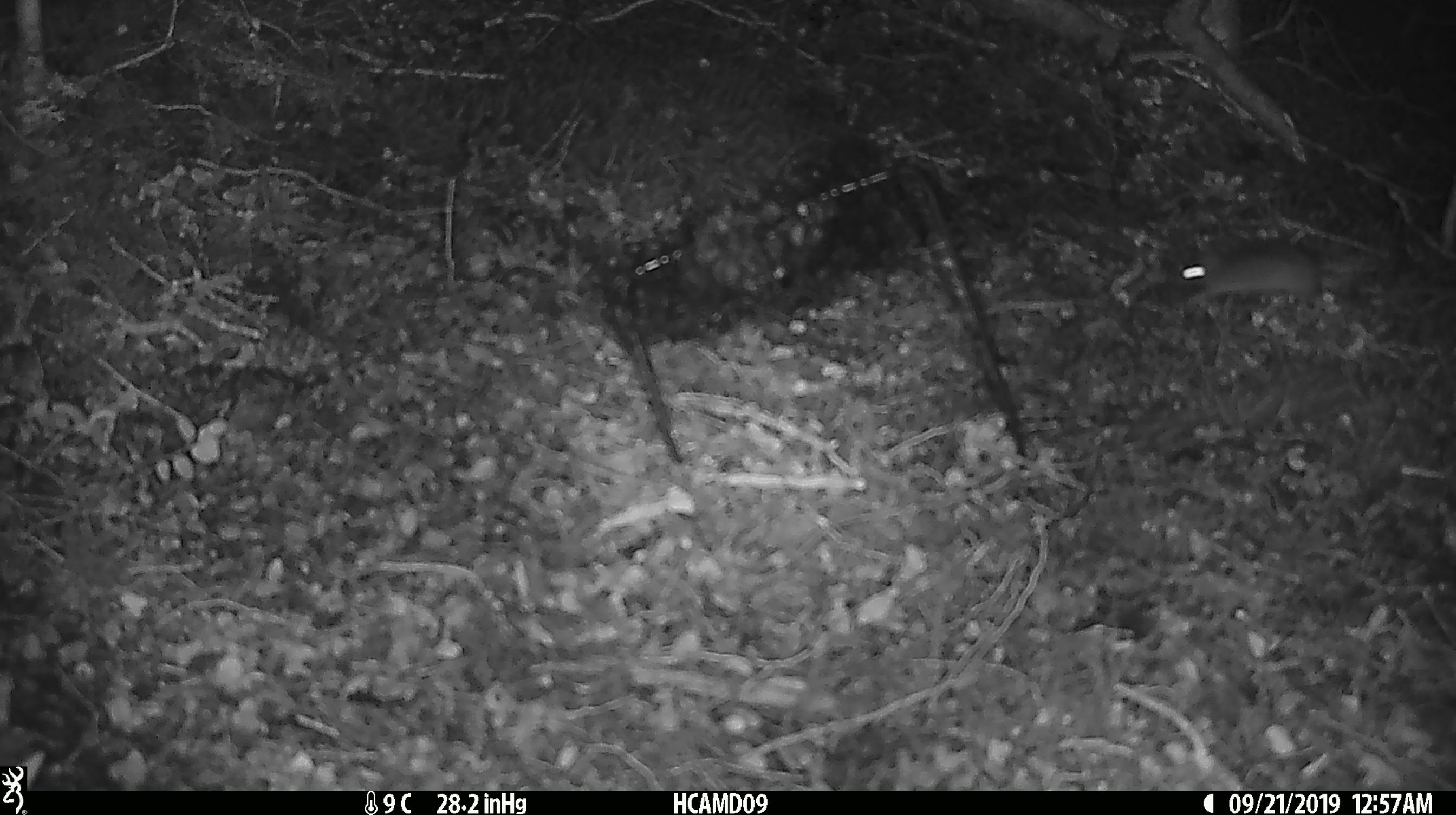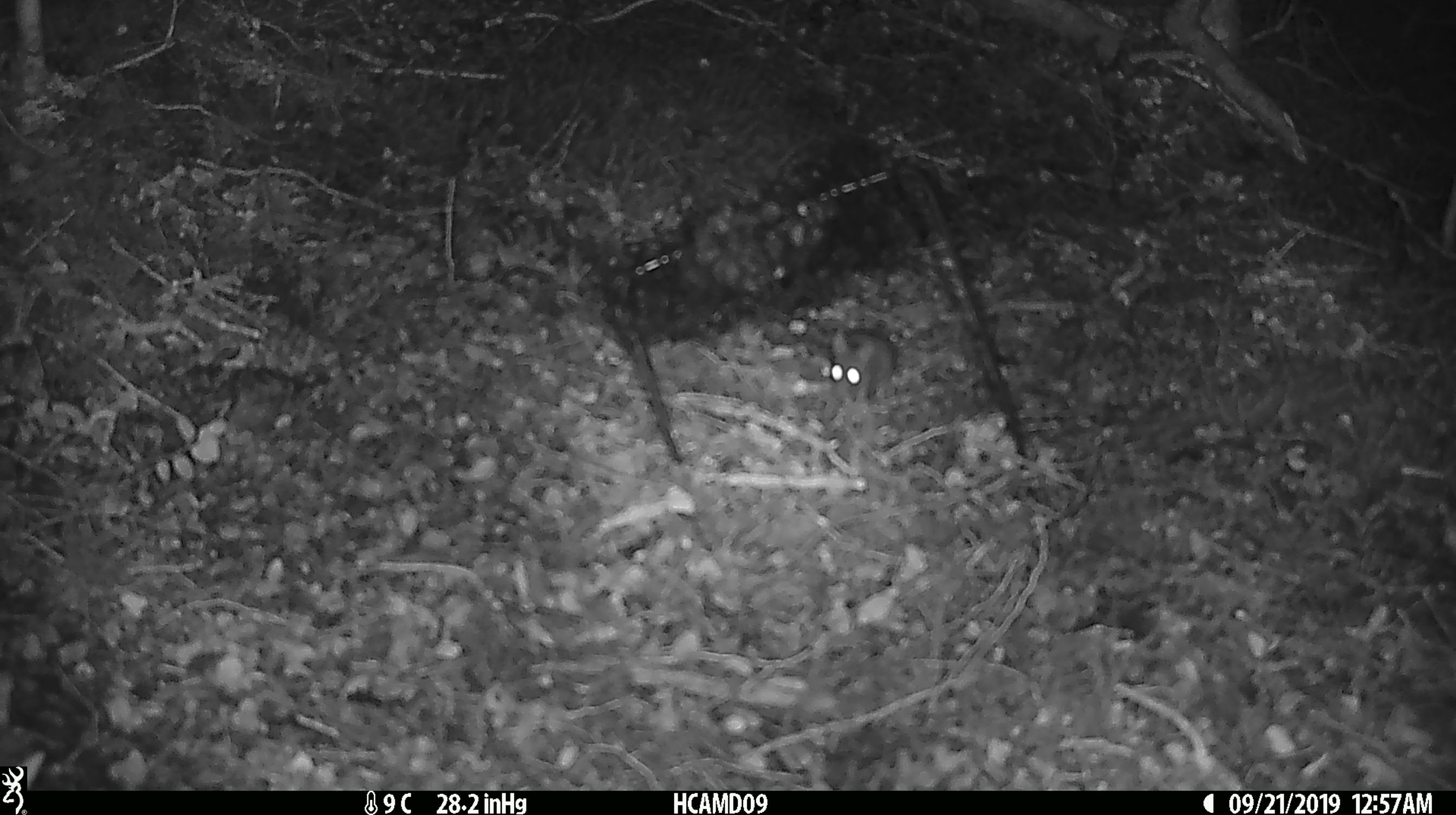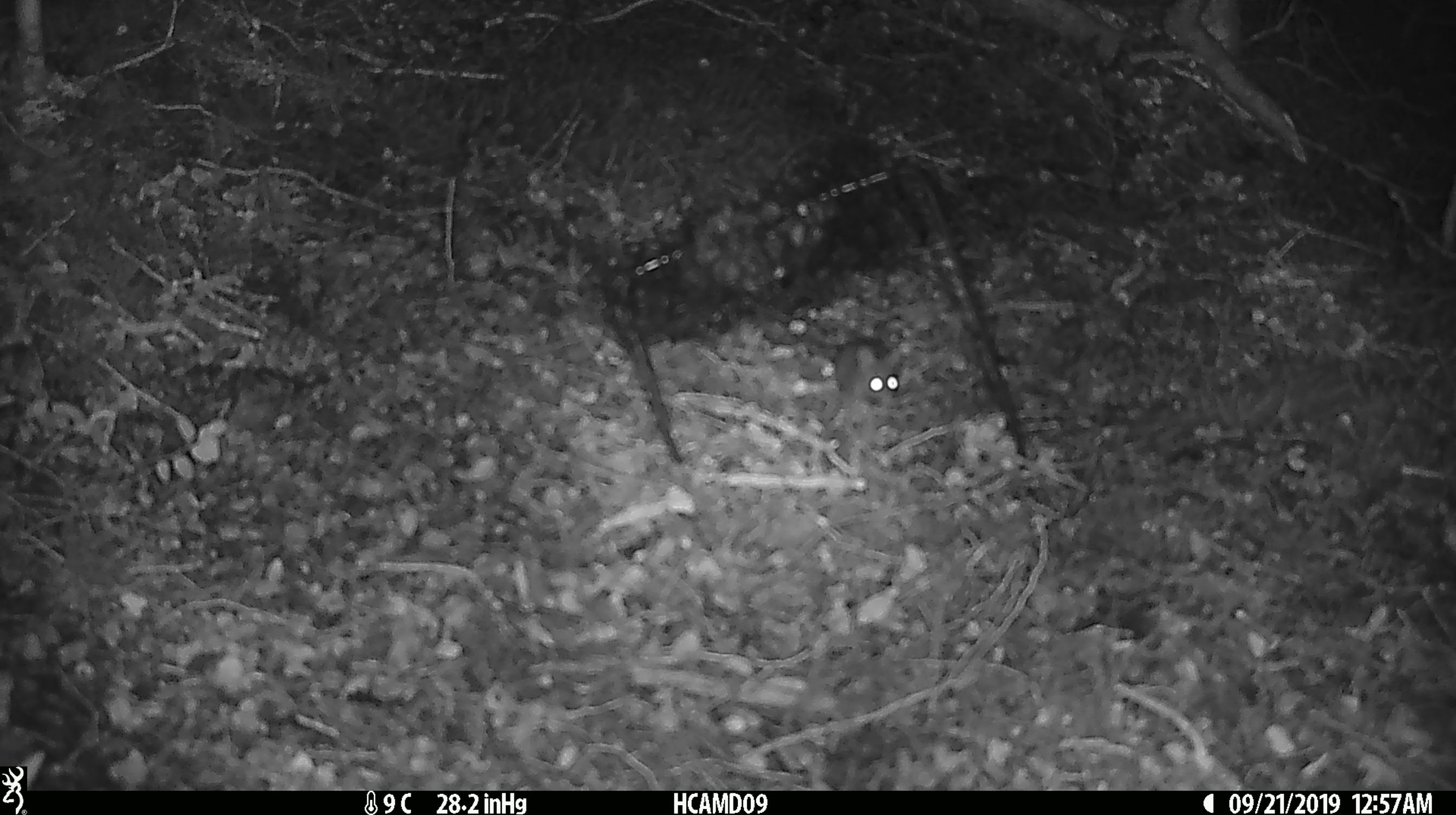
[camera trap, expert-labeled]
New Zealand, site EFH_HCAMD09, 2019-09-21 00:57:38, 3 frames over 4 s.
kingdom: Animalia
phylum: Chordata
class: Mammalia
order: Rodentia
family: Muridae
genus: Mus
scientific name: Mus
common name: mouse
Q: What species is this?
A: Mouse (Mus).